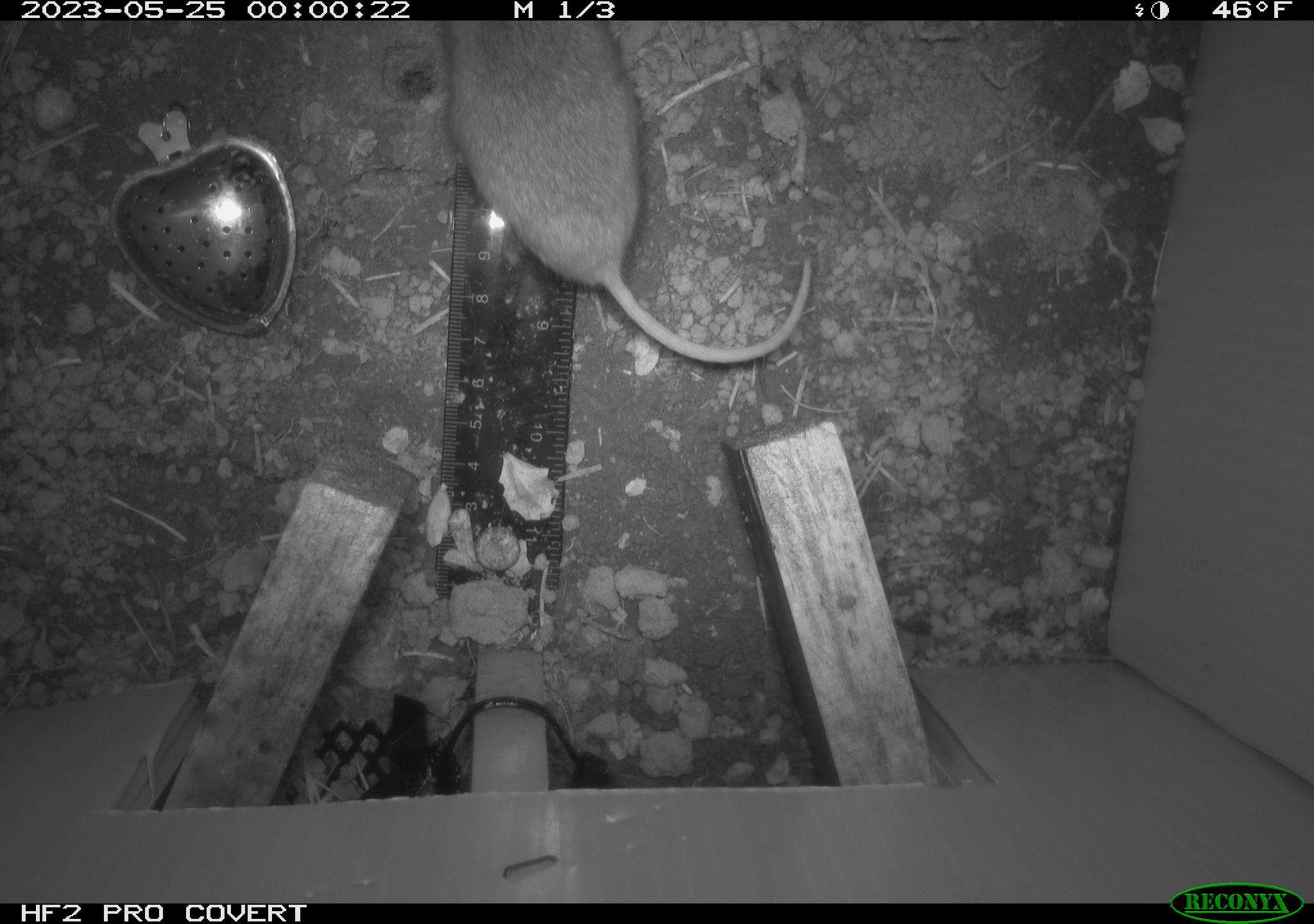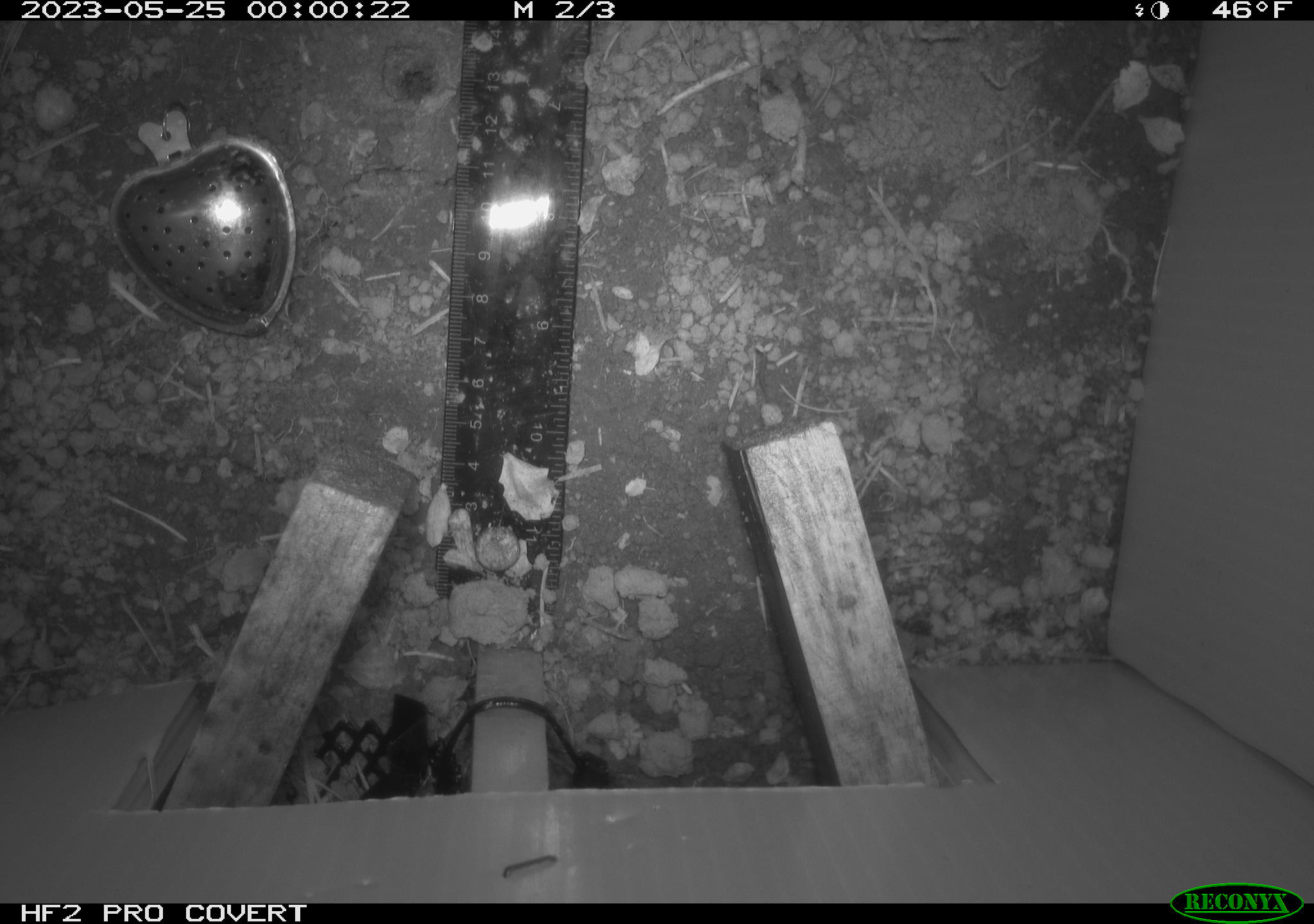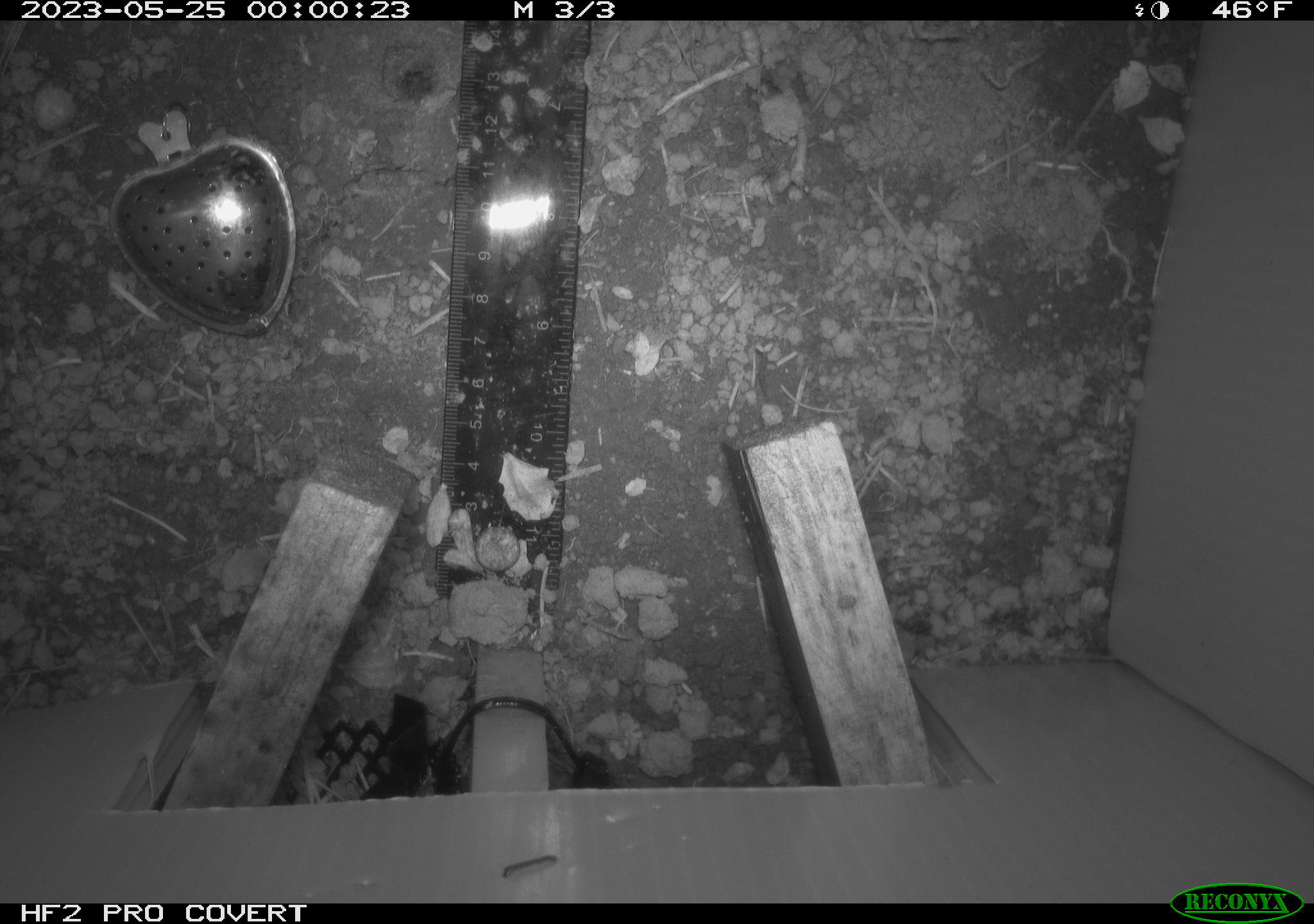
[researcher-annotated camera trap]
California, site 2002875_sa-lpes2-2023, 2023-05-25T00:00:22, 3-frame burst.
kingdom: Animalia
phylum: Chordata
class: Mammalia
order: Rodentia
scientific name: Rodentia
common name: mouse species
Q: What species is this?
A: Mouse species (Rodentia).